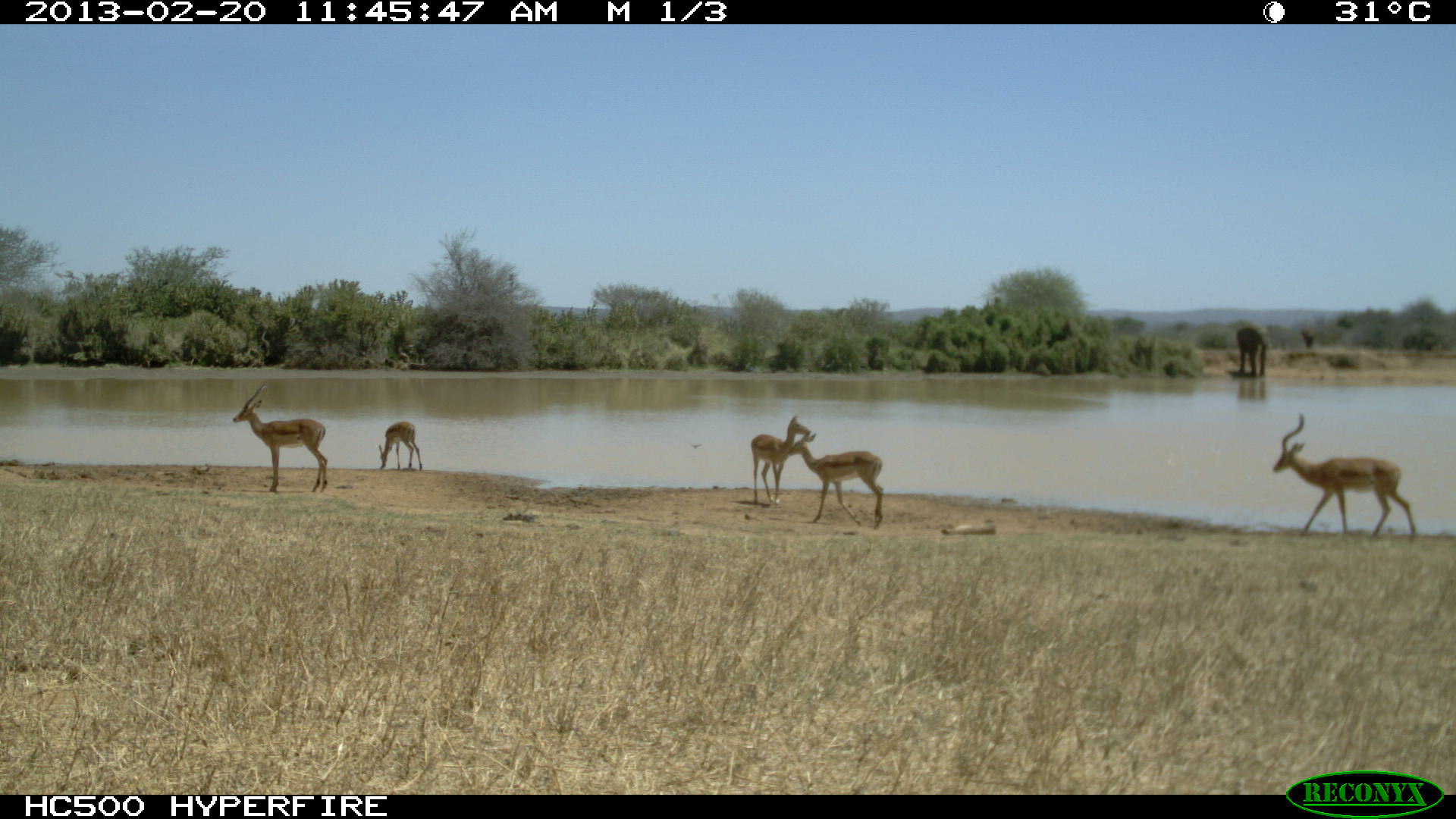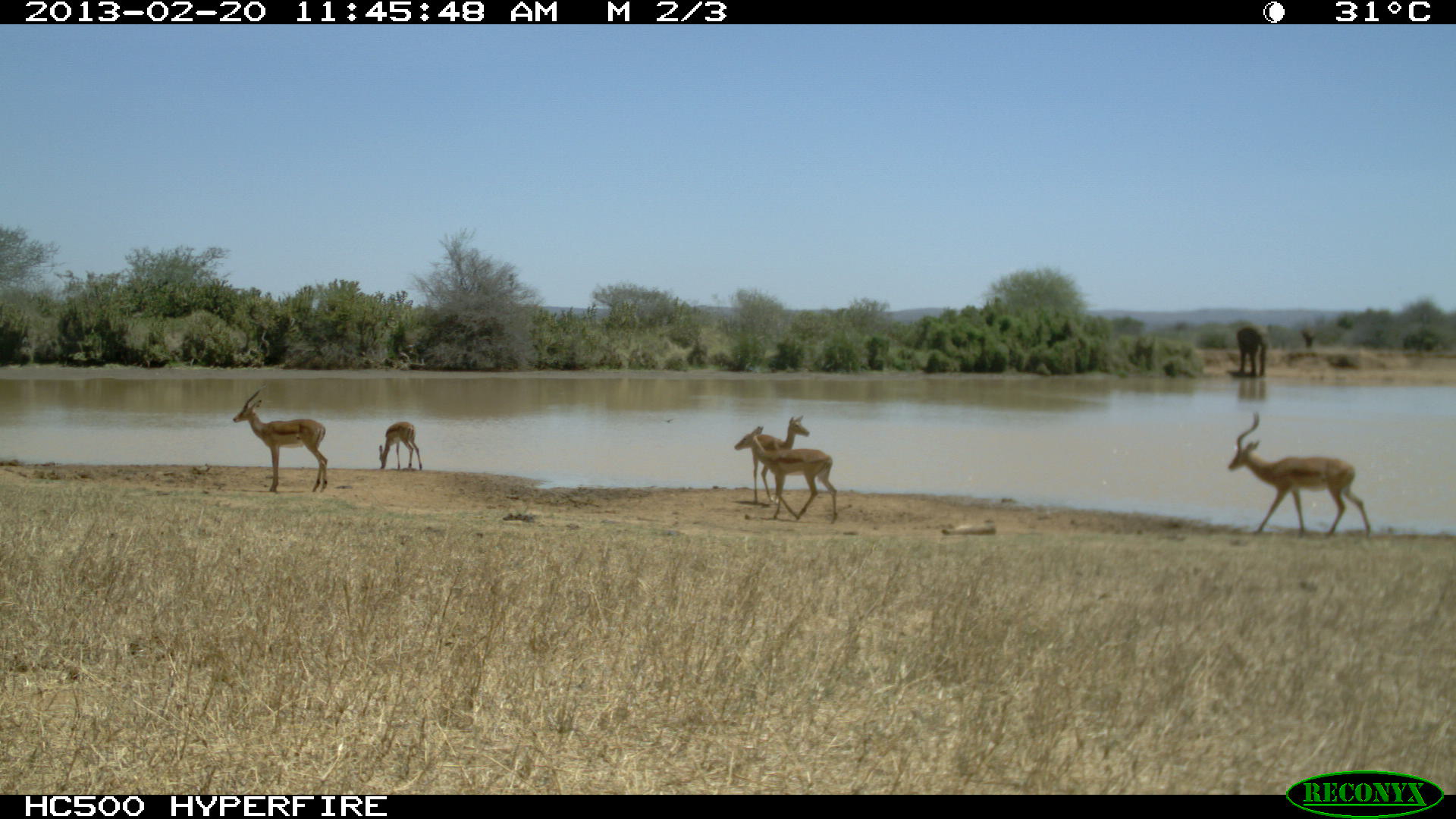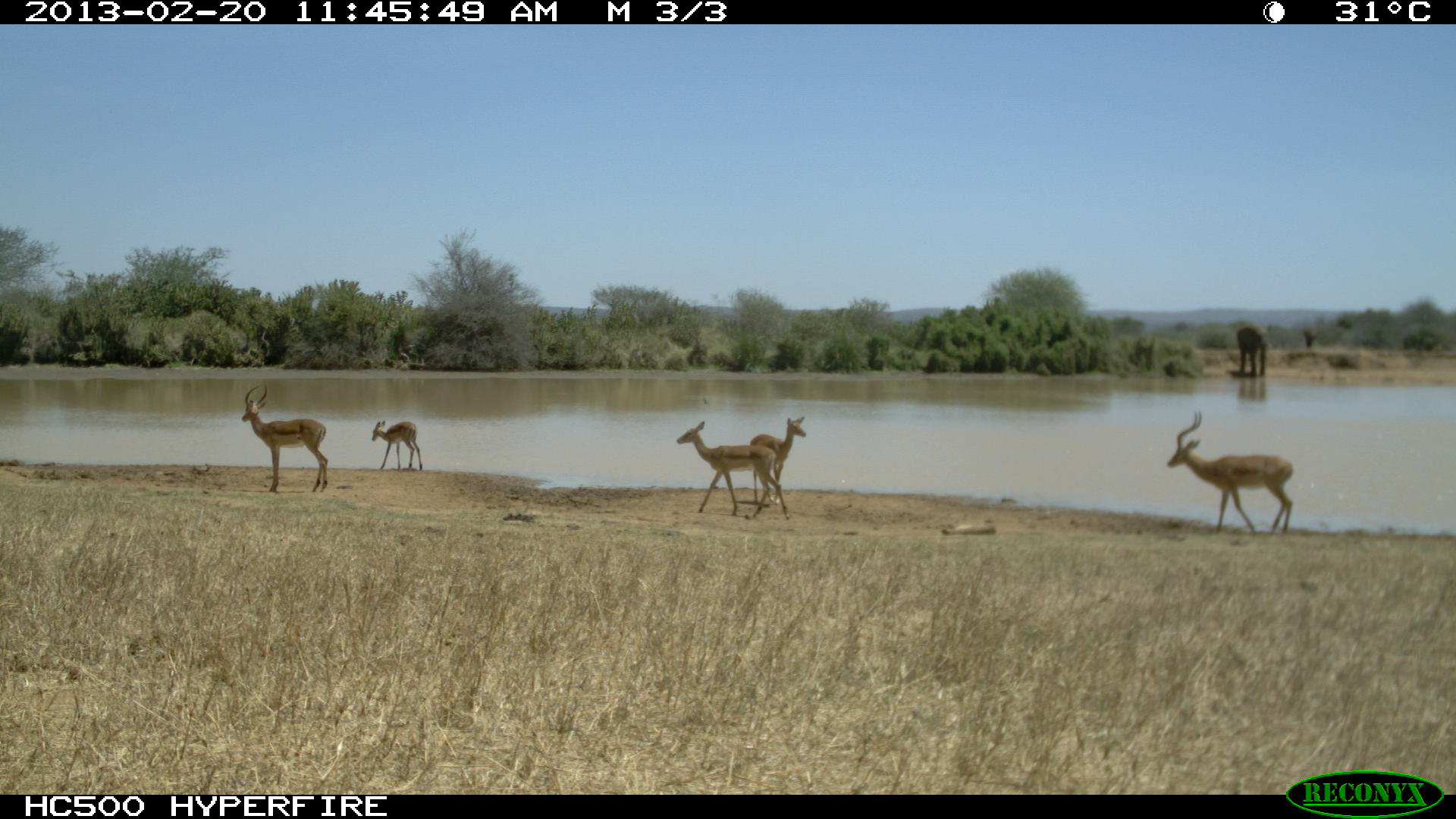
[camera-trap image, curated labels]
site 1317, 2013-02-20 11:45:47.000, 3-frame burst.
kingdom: Animalia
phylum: Chordata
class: Mammalia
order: Artiodactyla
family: Bovidae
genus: Aepyceros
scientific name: Aepyceros melampus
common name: impala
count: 4